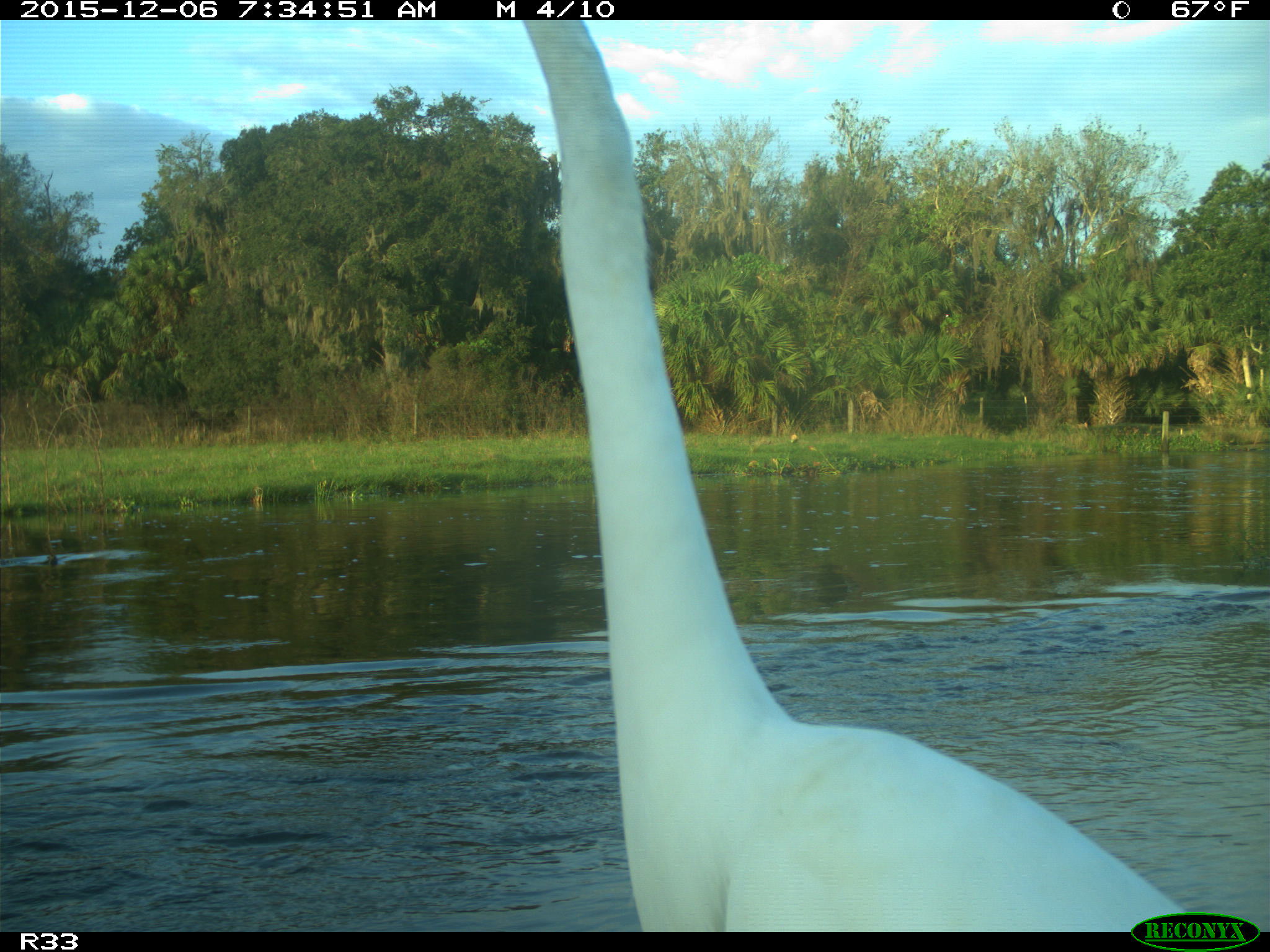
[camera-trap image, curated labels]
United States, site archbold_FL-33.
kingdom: Animalia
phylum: Chordata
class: Aves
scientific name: Aves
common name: birds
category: unidentified bird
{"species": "unidentified bird (birds) (Aves)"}